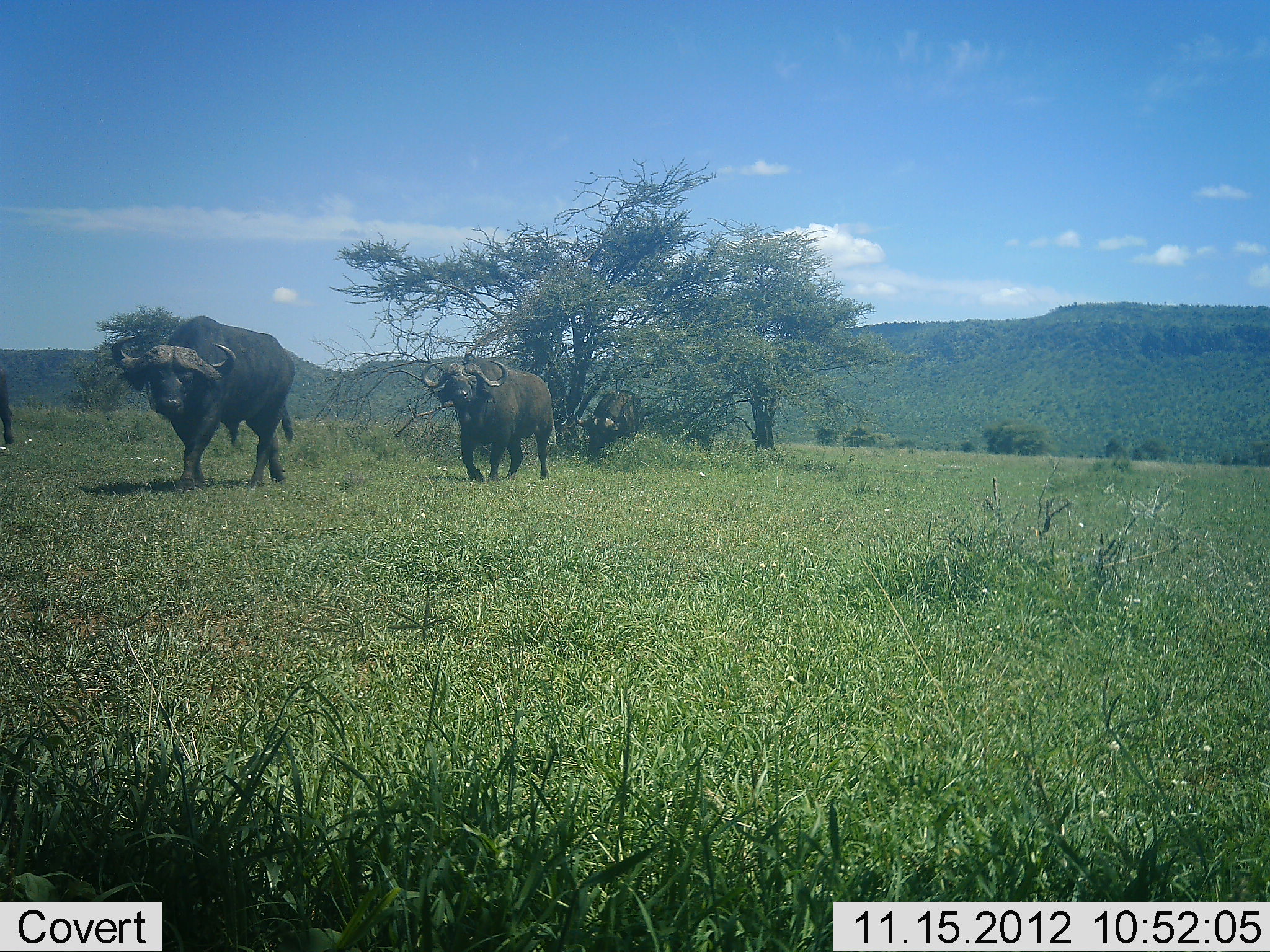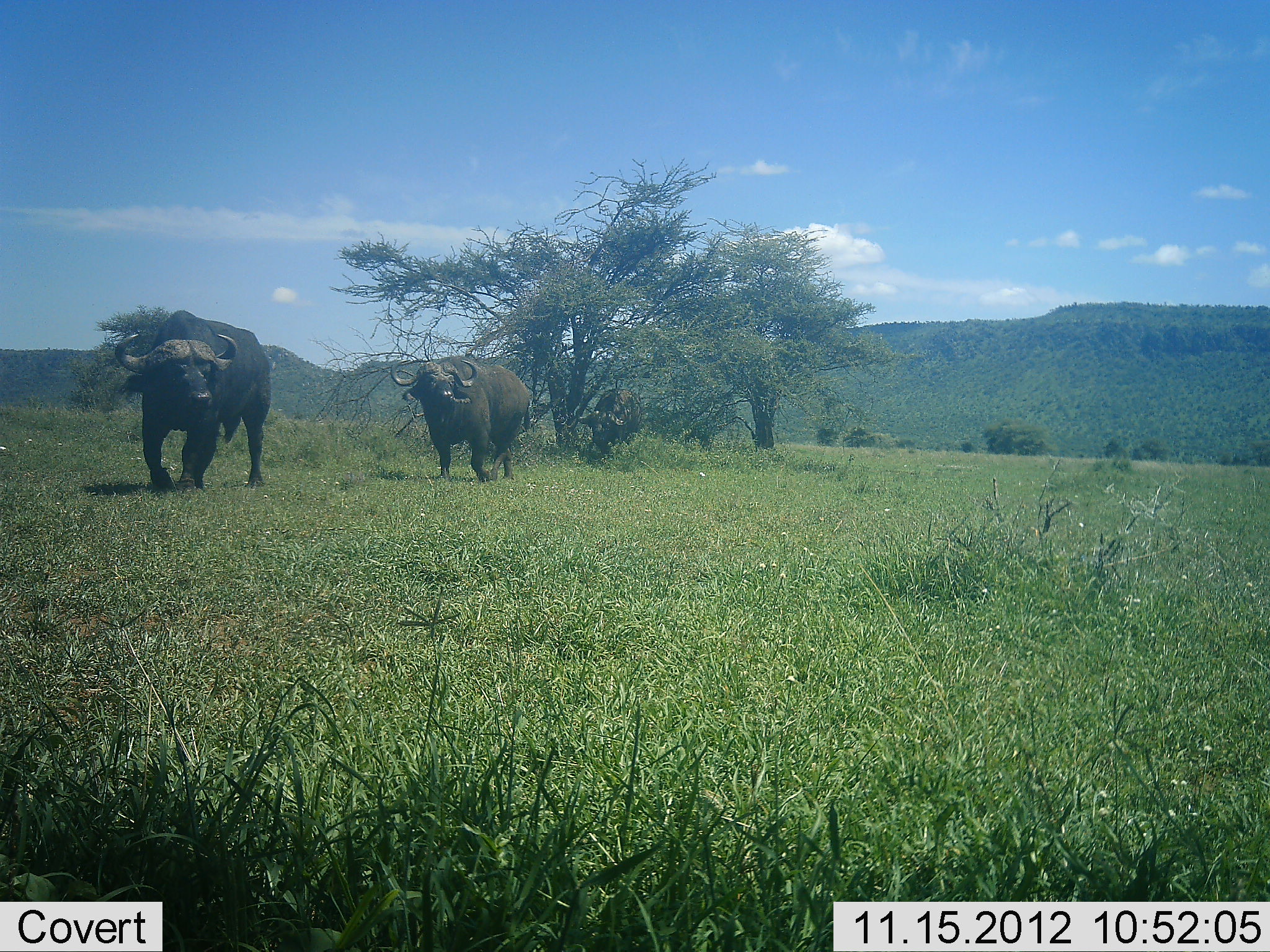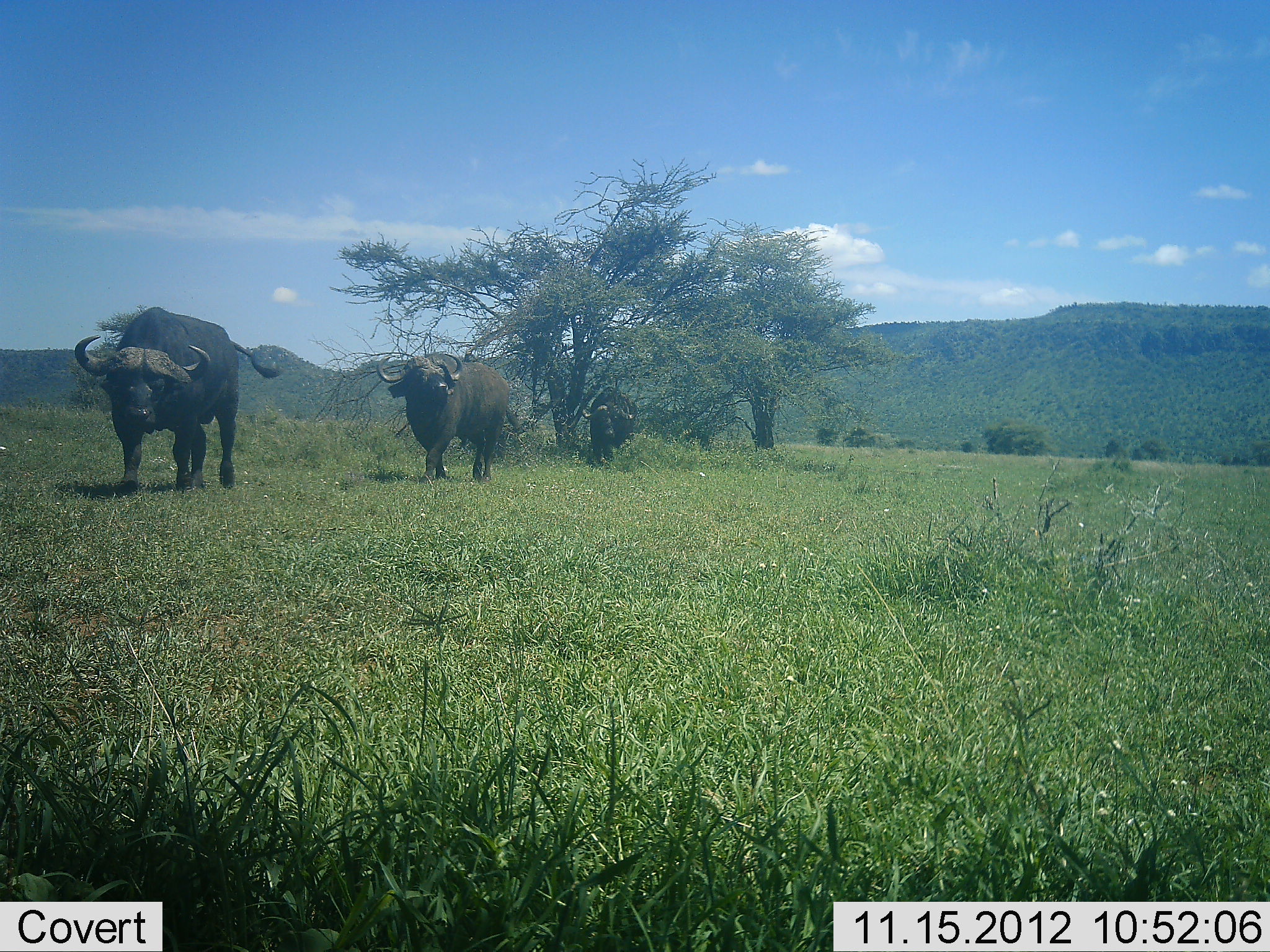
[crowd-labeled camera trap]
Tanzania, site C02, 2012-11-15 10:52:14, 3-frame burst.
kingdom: Animalia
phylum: Chordata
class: Mammalia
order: Artiodactyla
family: Bovidae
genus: Syncerus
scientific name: Syncerus caffer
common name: cape buffalo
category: buffalo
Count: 3.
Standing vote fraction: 0%.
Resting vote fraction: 0%.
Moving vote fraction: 100%.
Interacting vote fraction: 0%.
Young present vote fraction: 0%.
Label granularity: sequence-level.